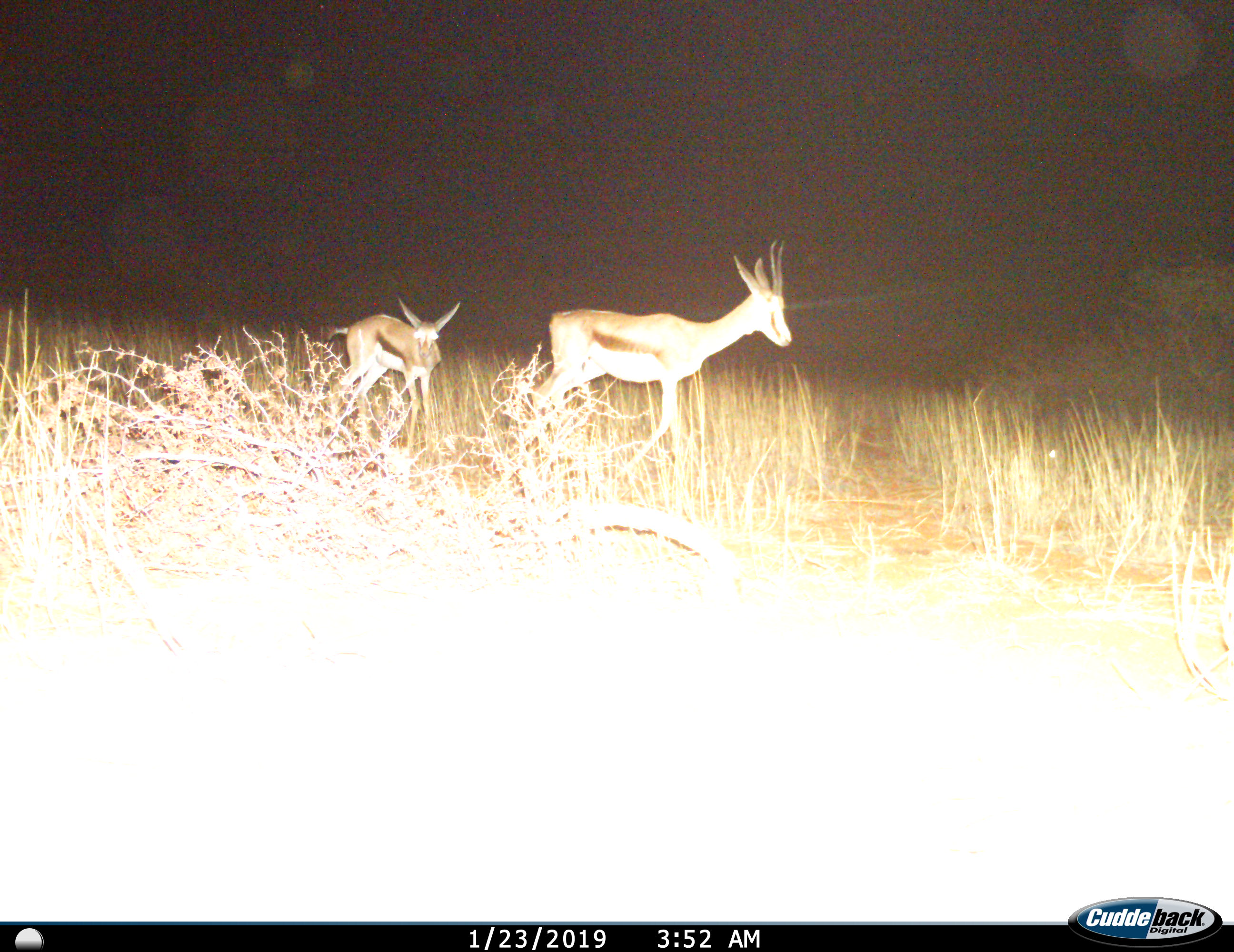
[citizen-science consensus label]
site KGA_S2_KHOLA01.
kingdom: Animalia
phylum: Chordata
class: Mammalia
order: Artiodactyla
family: Bovidae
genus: Antidorcas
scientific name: Antidorcas marsupialis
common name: springbok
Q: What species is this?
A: Springbok (Antidorcas marsupialis).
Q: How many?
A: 2.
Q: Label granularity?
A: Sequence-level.